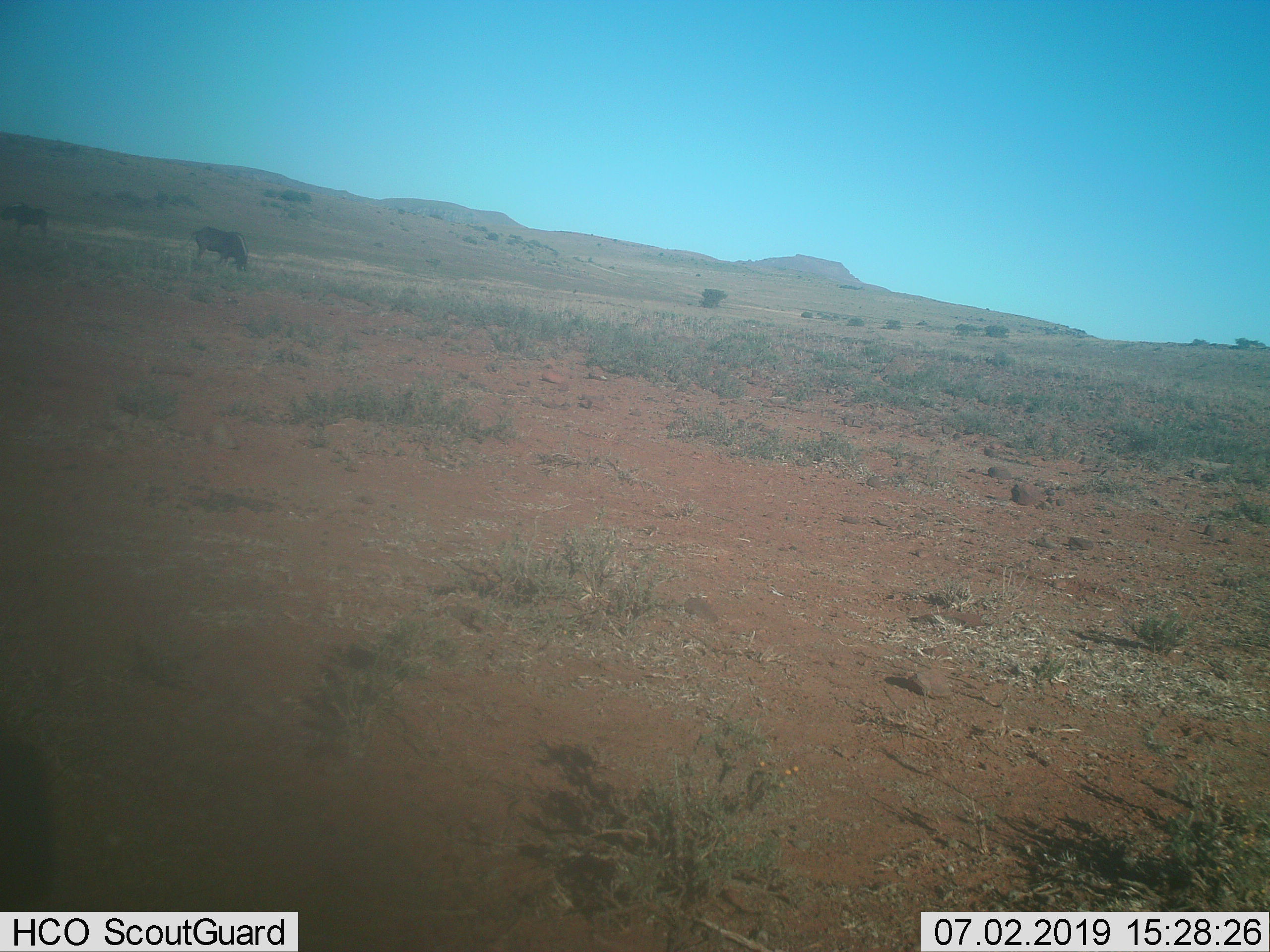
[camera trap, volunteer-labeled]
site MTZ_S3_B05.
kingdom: Animalia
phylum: Chordata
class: Mammalia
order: Artiodactyla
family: Bovidae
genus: Connochaetes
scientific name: Connochaetes gnou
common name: black wildebeest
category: wildebeestblack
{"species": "wildebeestblack (black wildebeest) (Connochaetes gnou)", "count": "2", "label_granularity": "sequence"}